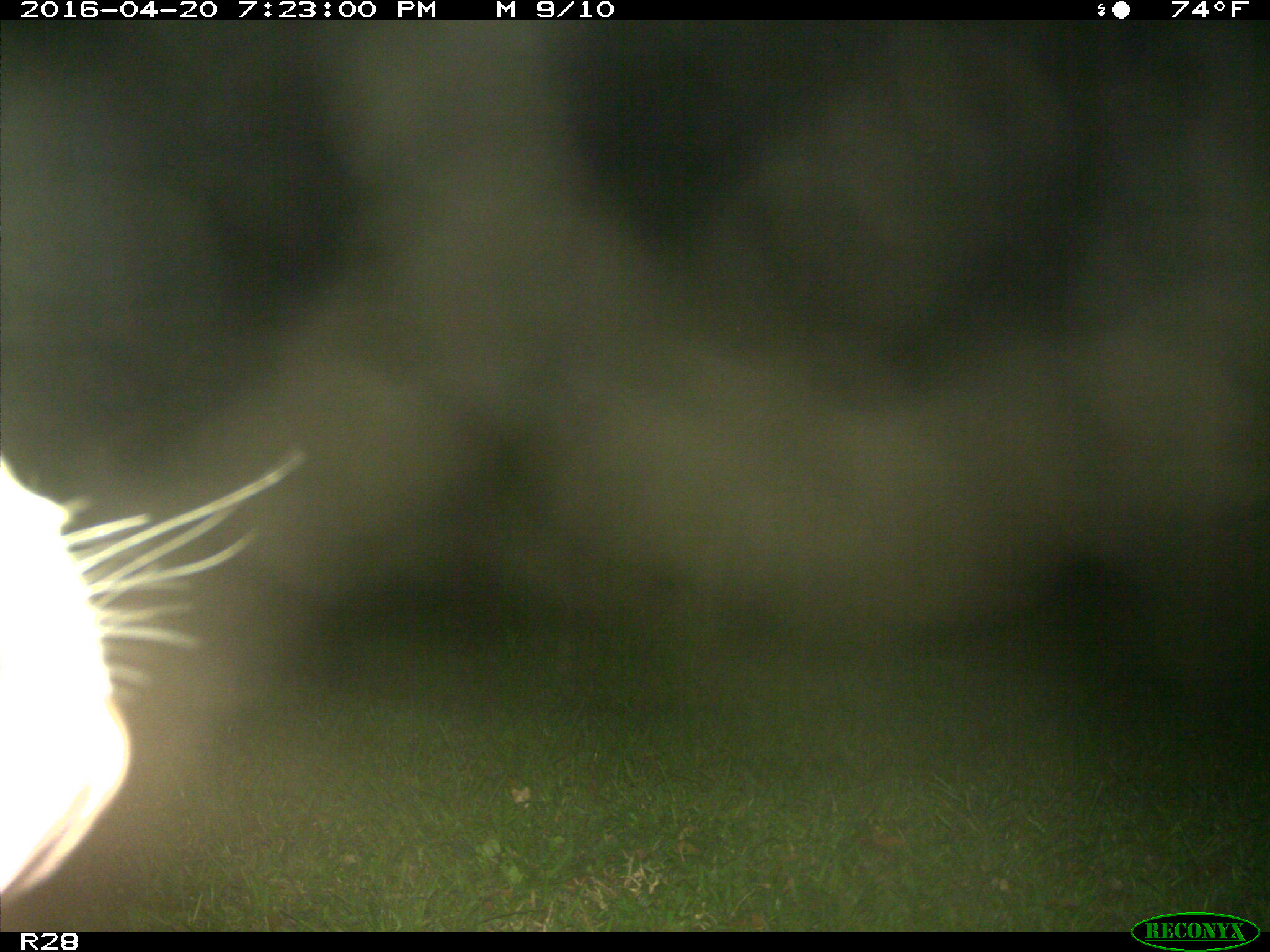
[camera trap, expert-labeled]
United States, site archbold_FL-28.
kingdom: Animalia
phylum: Chordata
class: Mammalia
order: Artiodactyla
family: Bovidae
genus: Bos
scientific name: Bos taurus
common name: domestic cow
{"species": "Bos taurus (domestic cow)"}